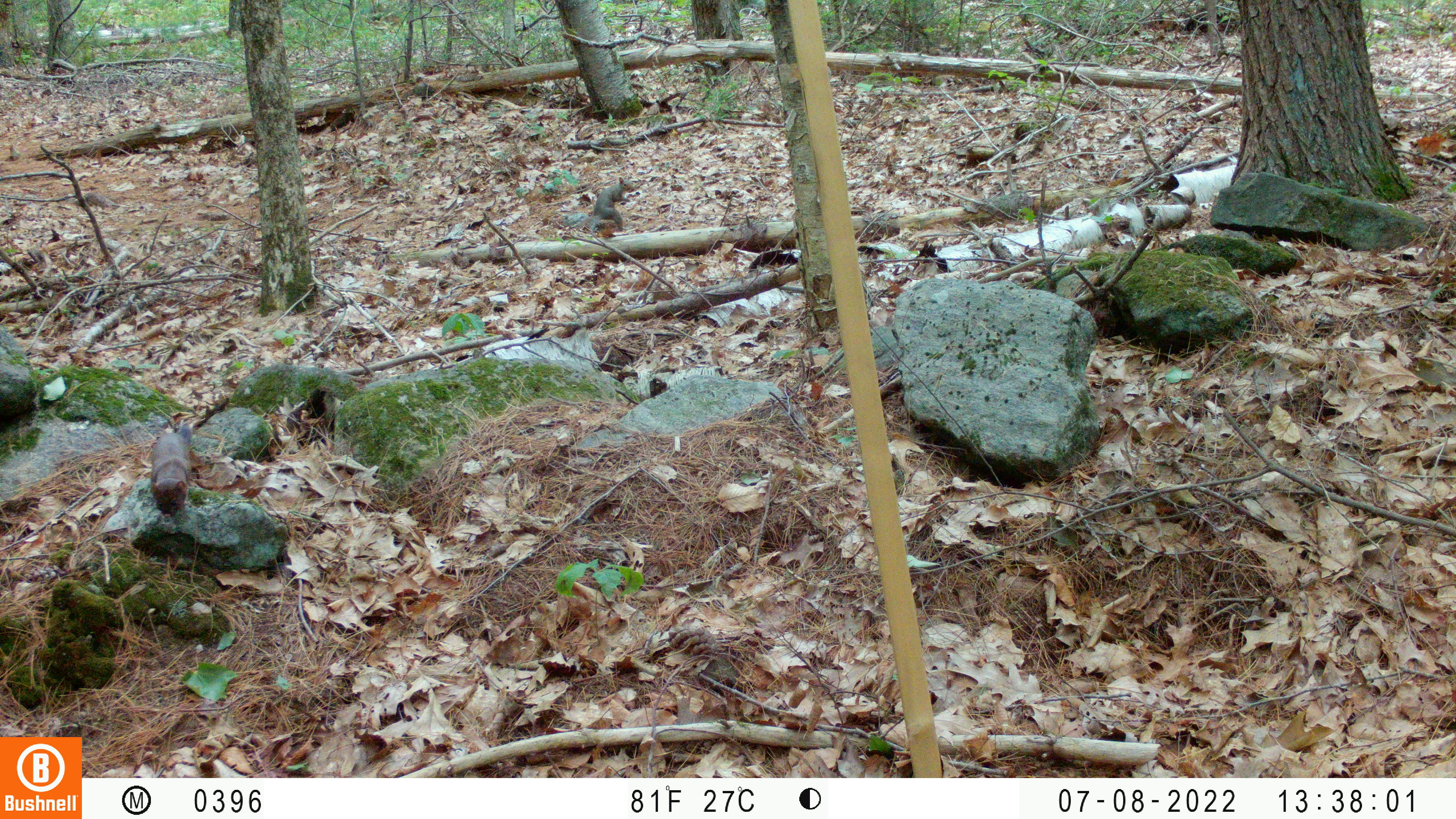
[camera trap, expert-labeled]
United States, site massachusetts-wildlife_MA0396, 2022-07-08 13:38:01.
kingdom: Animalia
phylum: Chordata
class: Mammalia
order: Rodentia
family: Sciuridae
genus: Tamiasciurus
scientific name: Tamiasciurus hudsonicus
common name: red squirrel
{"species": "red squirrel (Tamiasciurus hudsonicus)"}